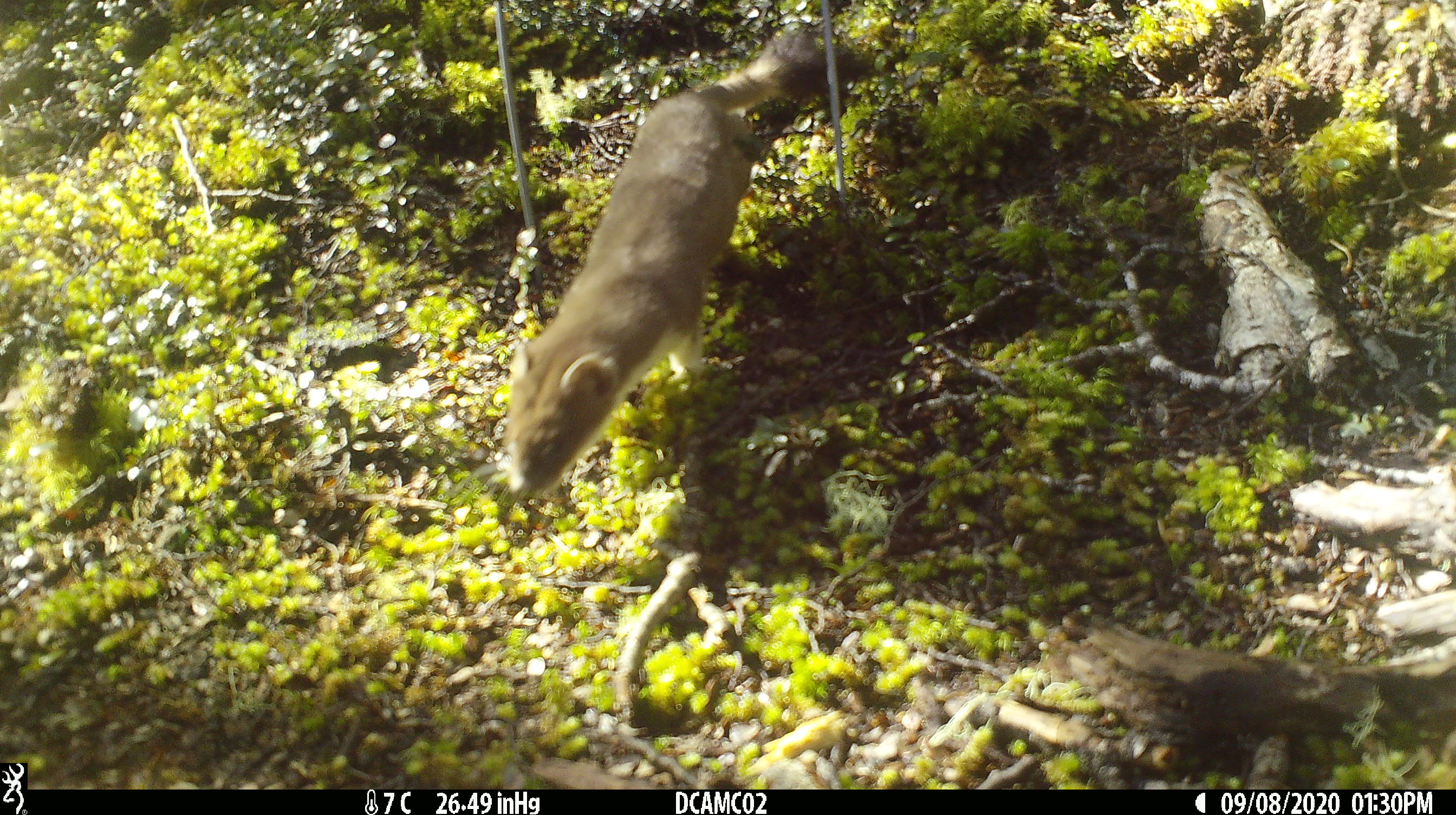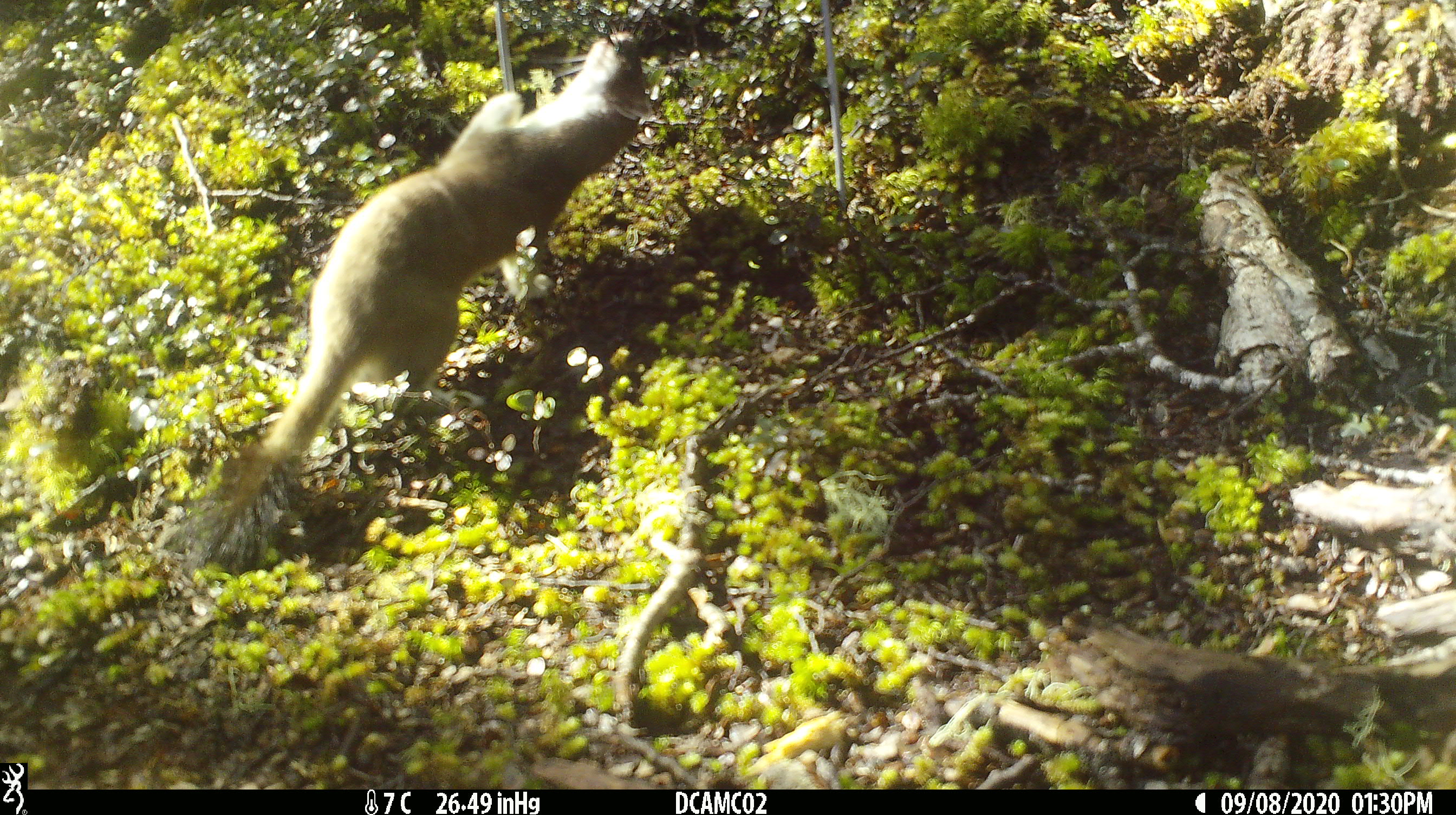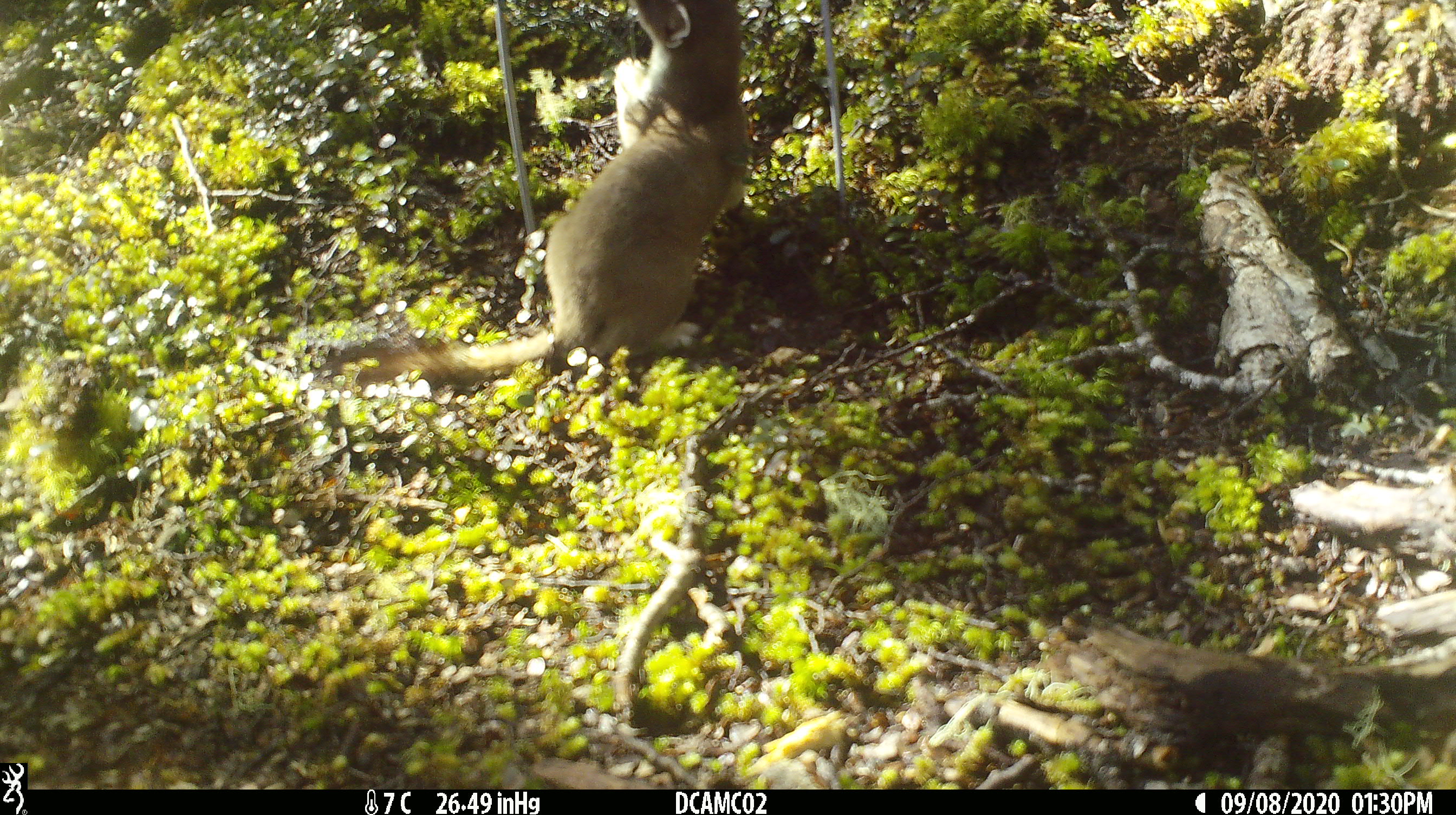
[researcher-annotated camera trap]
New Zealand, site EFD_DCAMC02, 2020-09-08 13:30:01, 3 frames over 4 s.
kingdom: Animalia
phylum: Chordata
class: Mammalia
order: Carnivora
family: Mustelidae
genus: Mustela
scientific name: Mustela erminea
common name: stoat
Stoat (Mustela erminea).